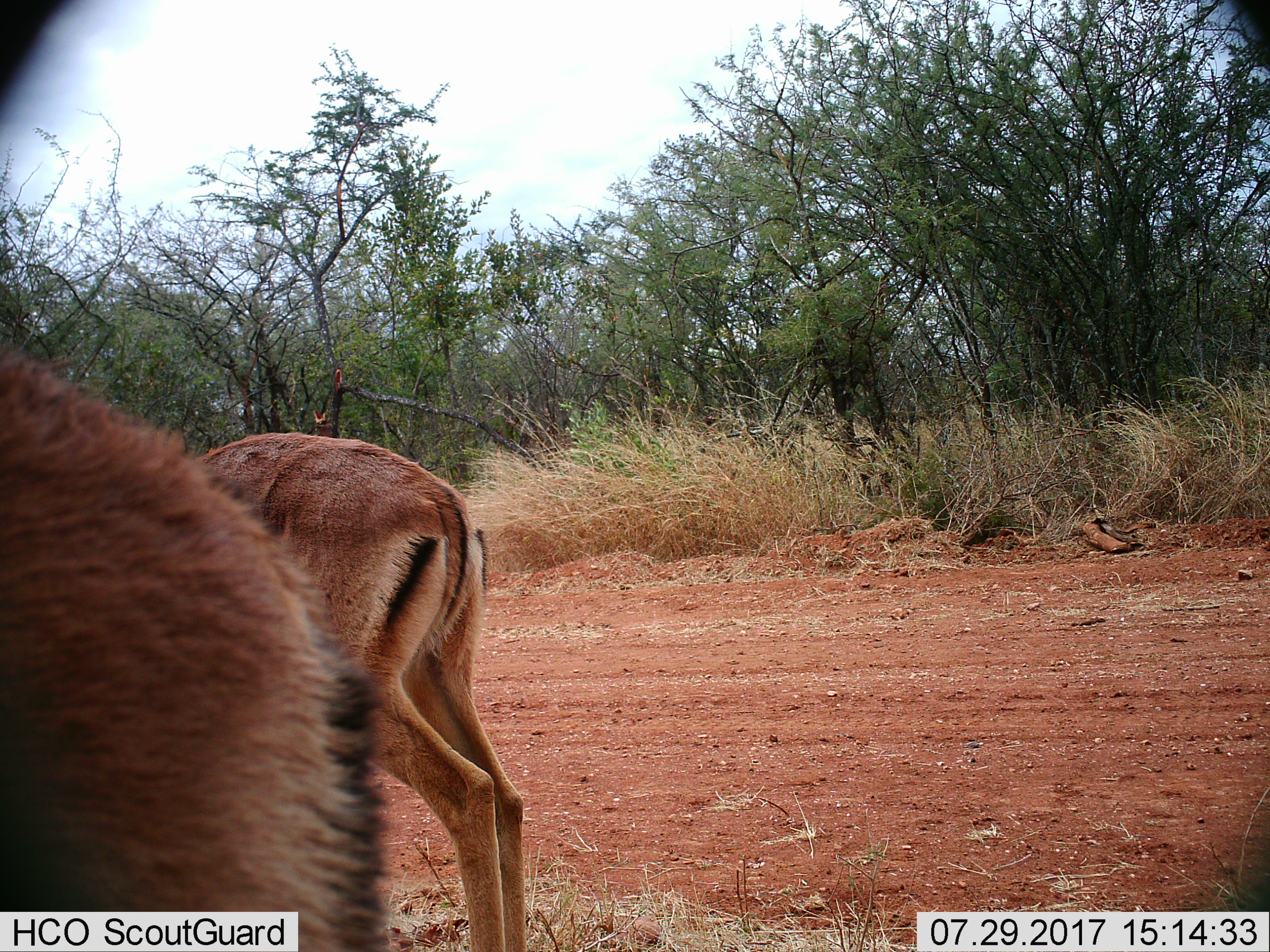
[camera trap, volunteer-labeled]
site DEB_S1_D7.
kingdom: Animalia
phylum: Chordata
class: Mammalia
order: Artiodactyla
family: Bovidae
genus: Aepyceros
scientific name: Aepyceros melampus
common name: impala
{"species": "impala (Aepyceros melampus)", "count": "2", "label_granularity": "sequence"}